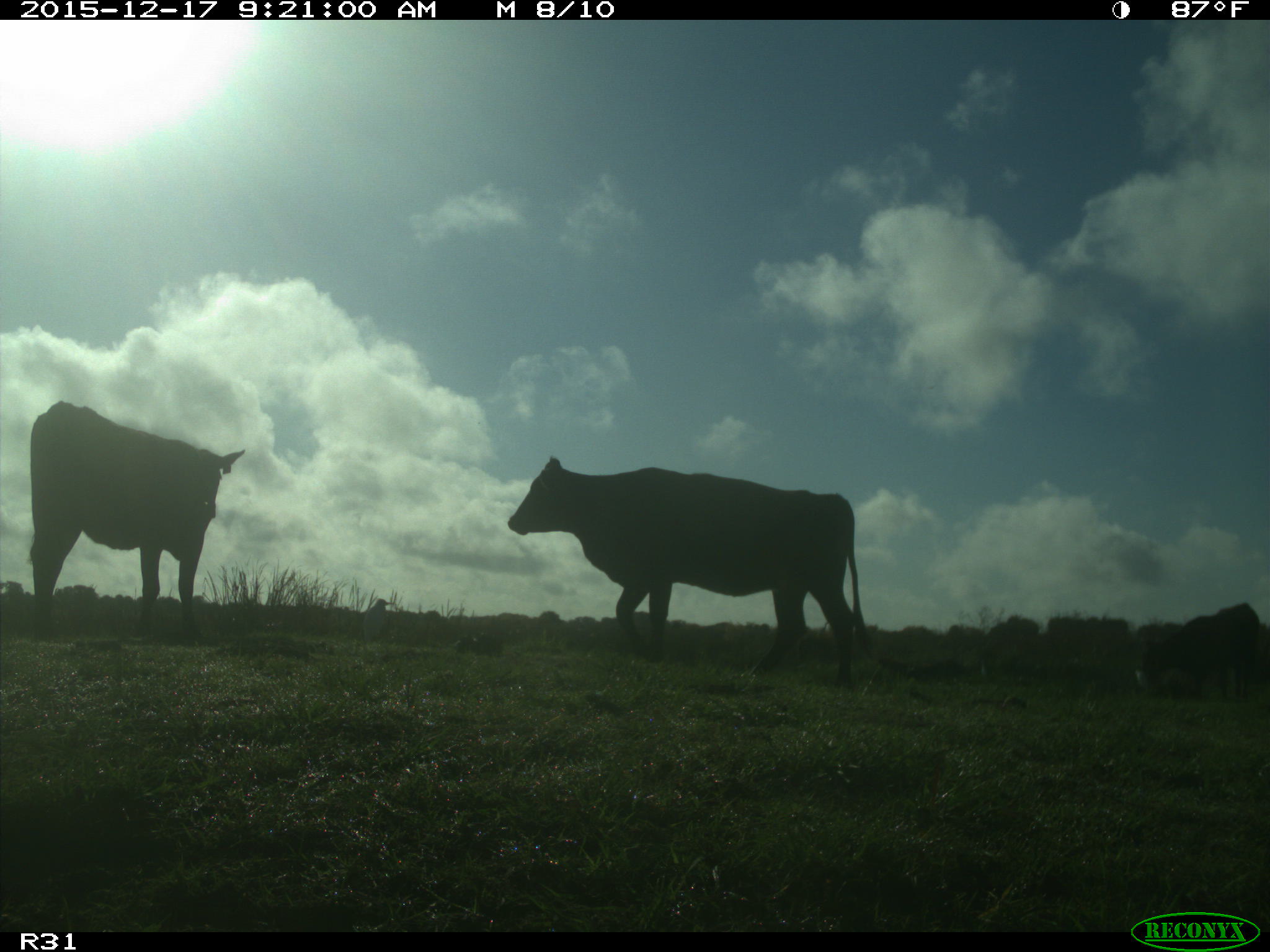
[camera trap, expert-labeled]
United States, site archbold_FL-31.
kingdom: Animalia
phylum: Chordata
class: Mammalia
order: Artiodactyla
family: Bovidae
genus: Bos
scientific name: Bos taurus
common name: domestic cow